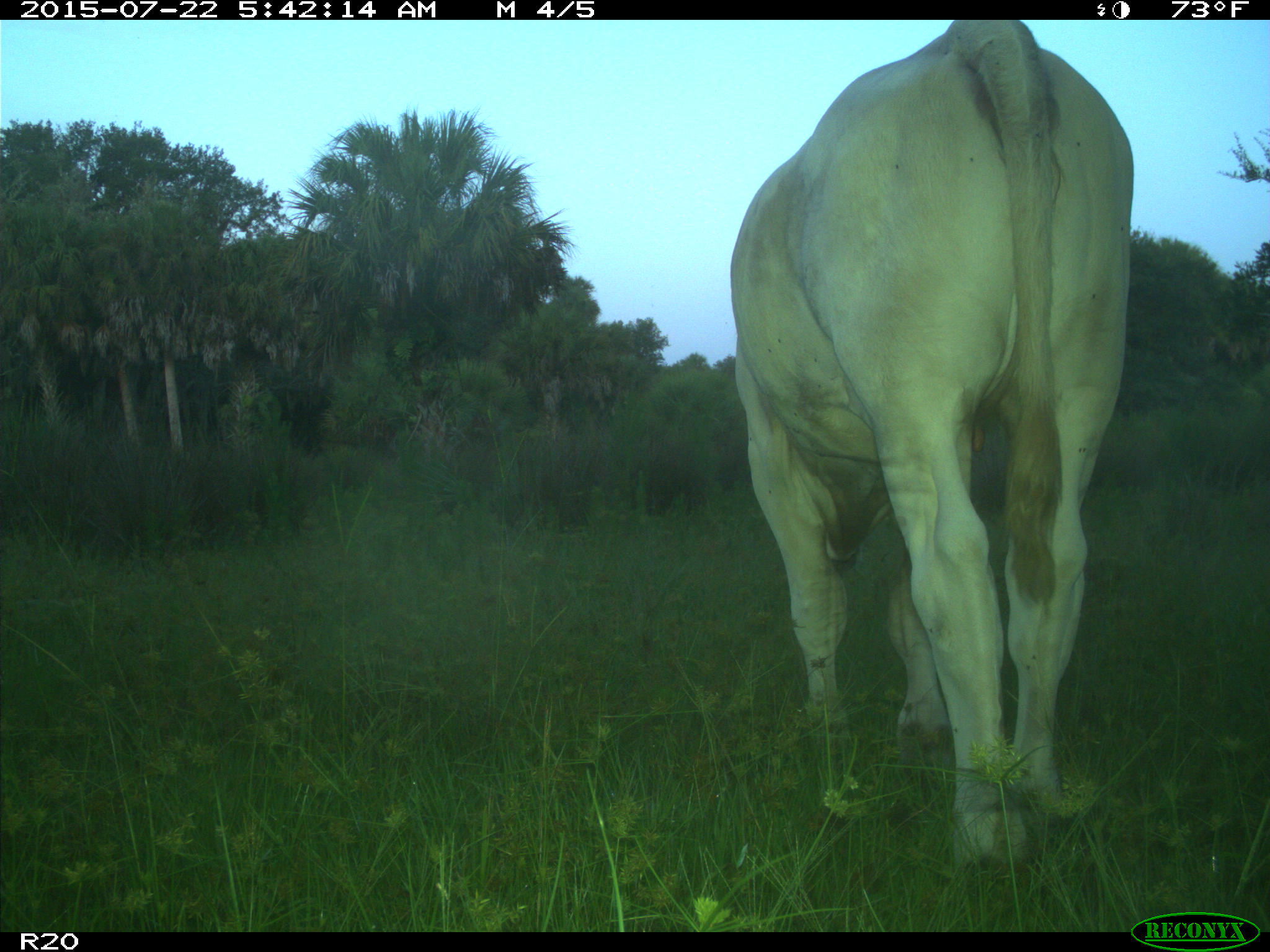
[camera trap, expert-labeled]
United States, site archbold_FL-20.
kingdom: Animalia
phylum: Chordata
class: Mammalia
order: Artiodactyla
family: Bovidae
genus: Bos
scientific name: Bos taurus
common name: domestic cow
Bos taurus (domestic cow).